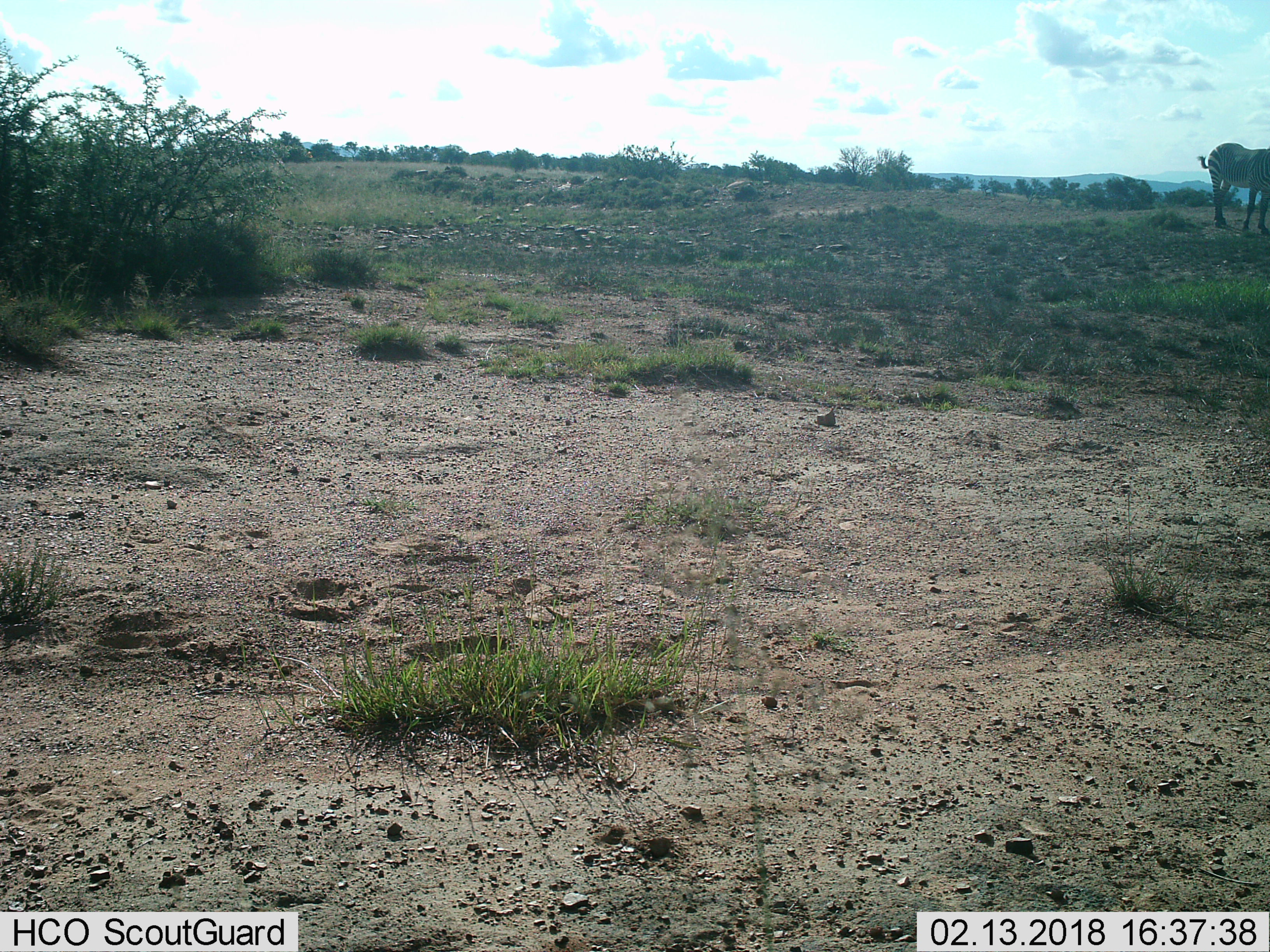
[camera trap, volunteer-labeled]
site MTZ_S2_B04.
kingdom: Animalia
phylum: Chordata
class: Mammalia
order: Perissodactyla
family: Equidae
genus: Equus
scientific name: Equus zebra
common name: mountain zebra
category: zebramountain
Zebramountain (mountain zebra) (Equus zebra), count 1. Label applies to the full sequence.